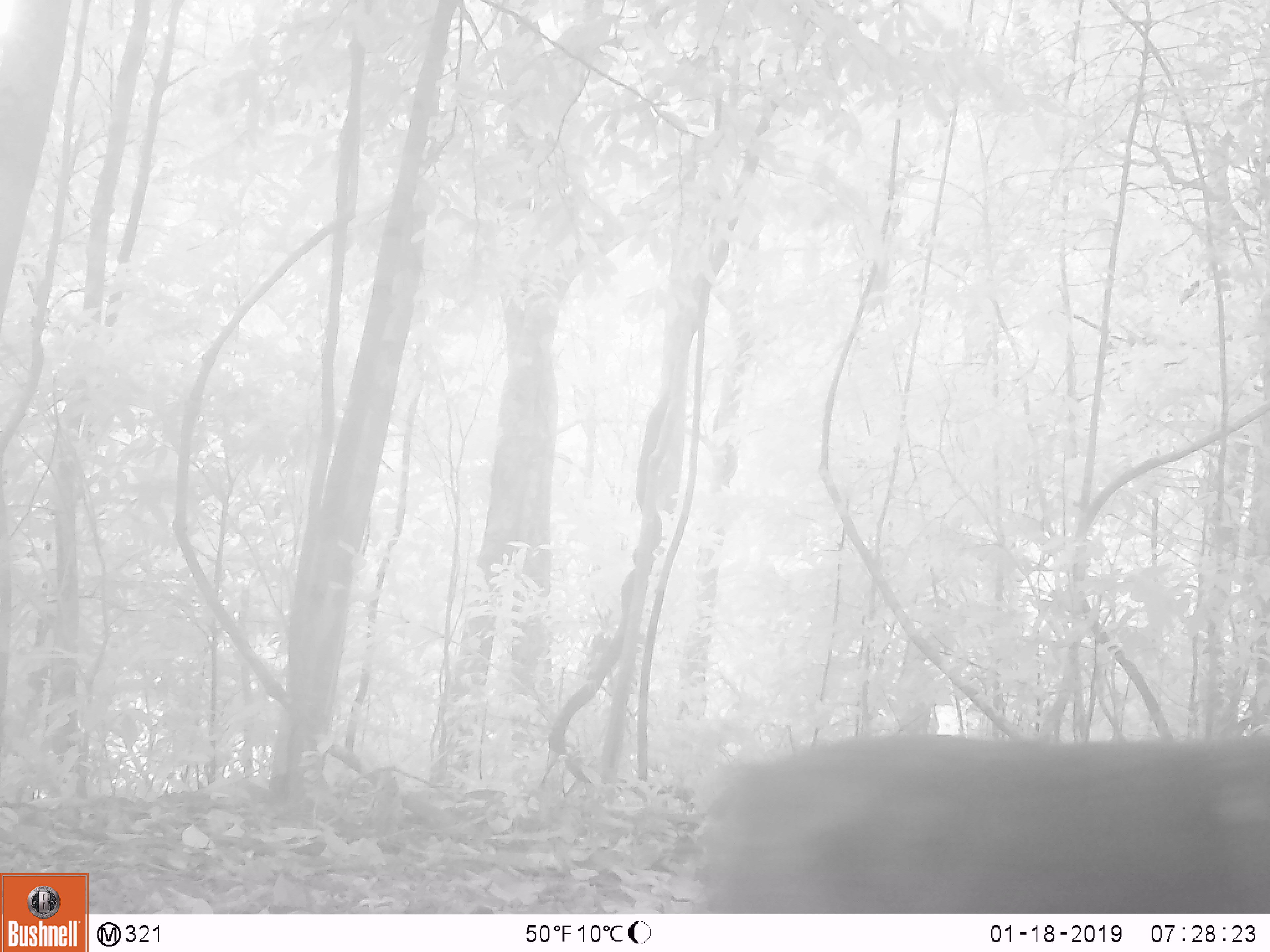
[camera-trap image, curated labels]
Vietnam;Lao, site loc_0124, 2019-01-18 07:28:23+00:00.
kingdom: Animalia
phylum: Chordata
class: Mammalia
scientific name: Laurasiatheria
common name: ungulate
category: unidentified ungulates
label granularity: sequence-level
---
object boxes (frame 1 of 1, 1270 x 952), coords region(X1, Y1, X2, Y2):
unidentified ungulates: region(698, 727, 1269, 914)